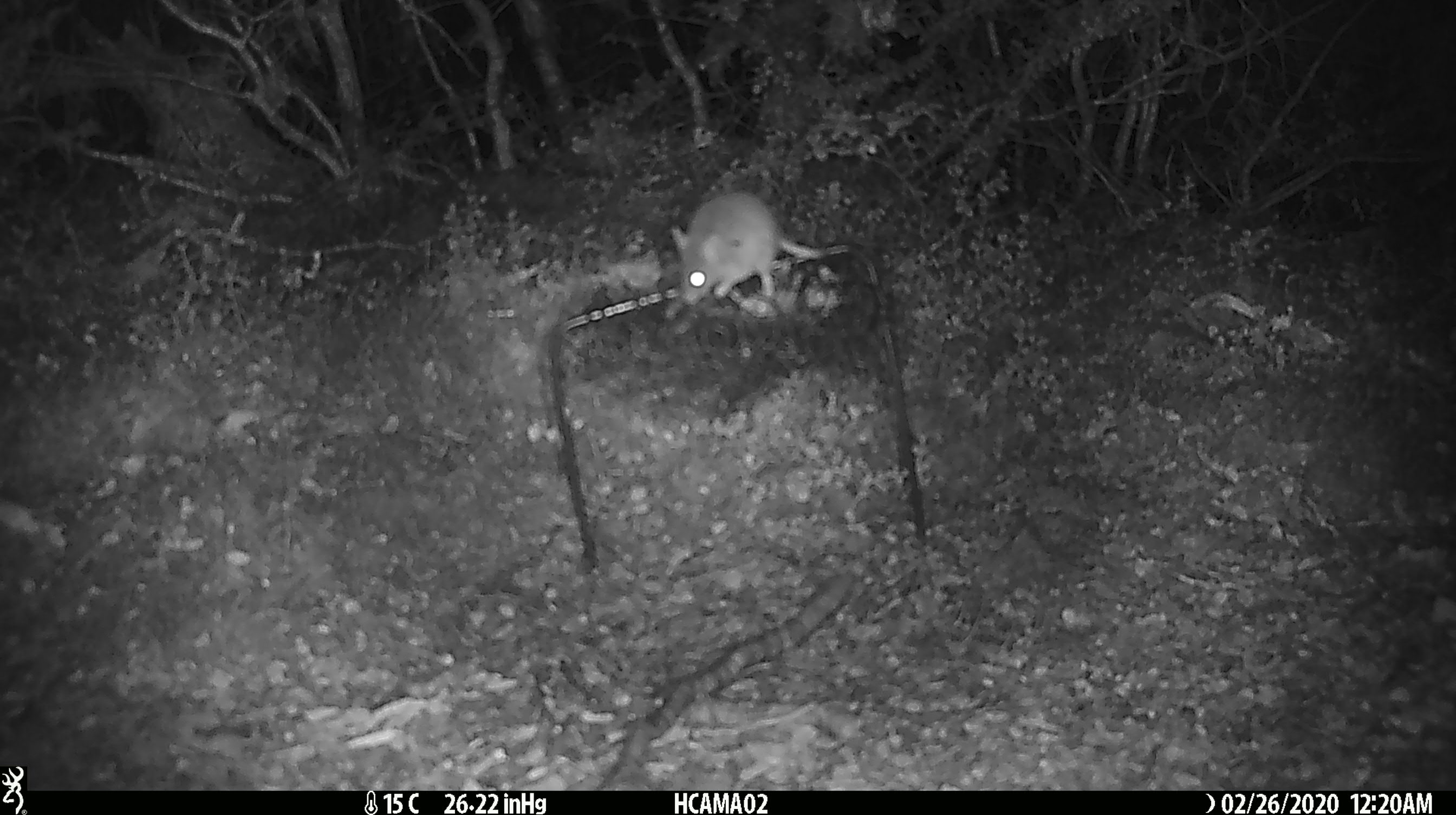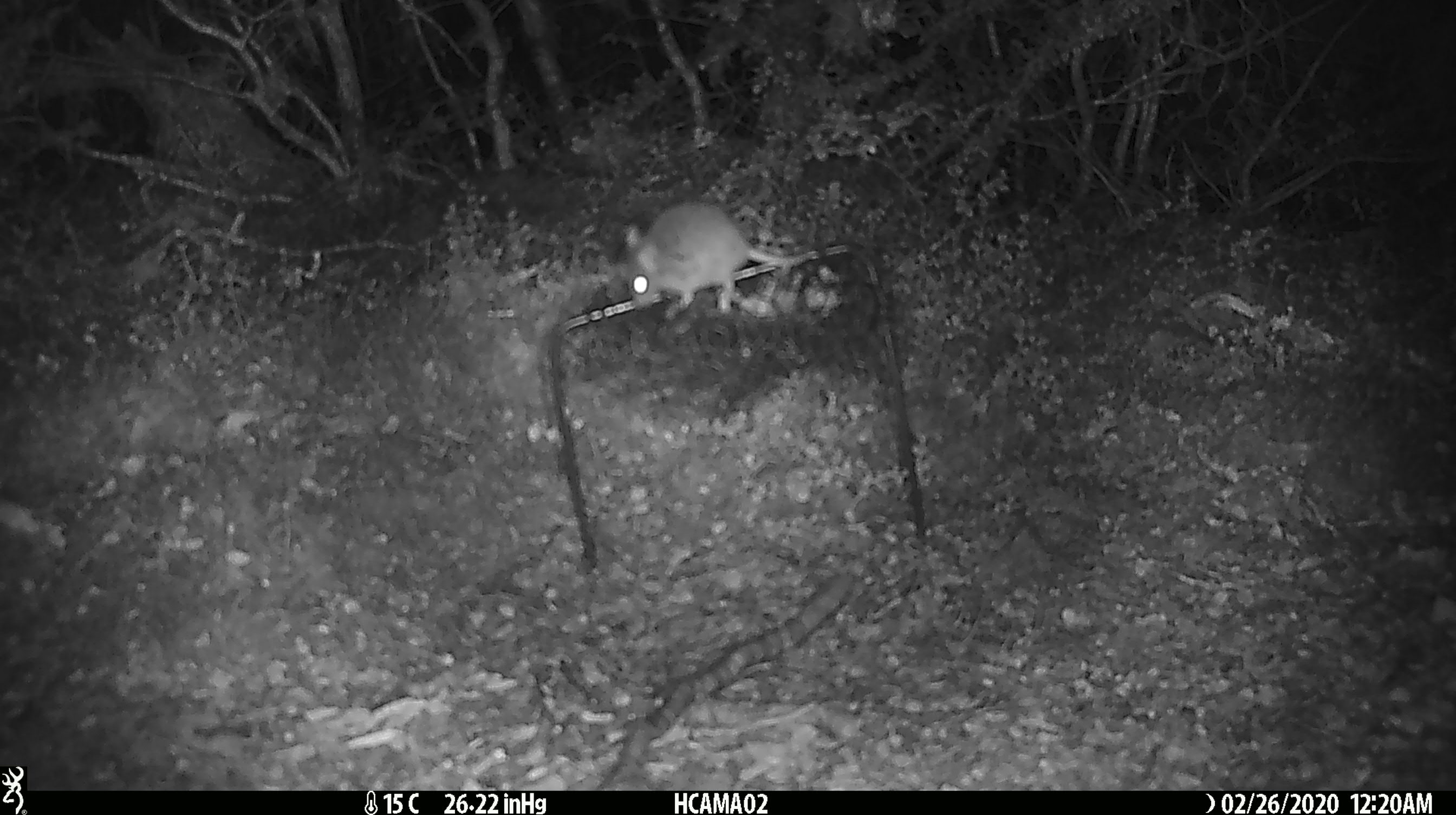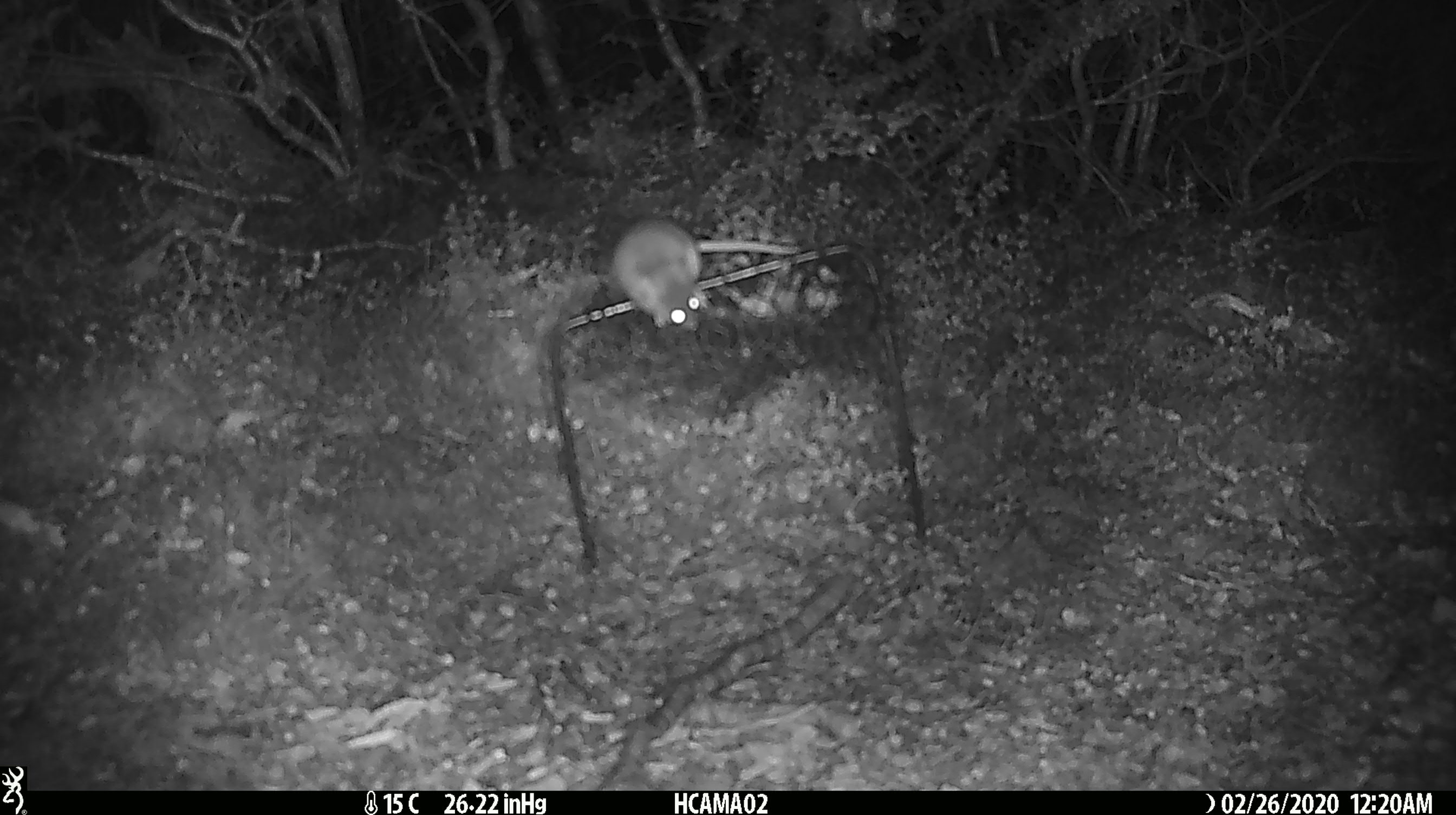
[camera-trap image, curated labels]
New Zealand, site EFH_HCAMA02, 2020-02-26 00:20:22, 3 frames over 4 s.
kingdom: Animalia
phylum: Chordata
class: Mammalia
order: Rodentia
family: Muridae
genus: Mus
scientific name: Mus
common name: mouse